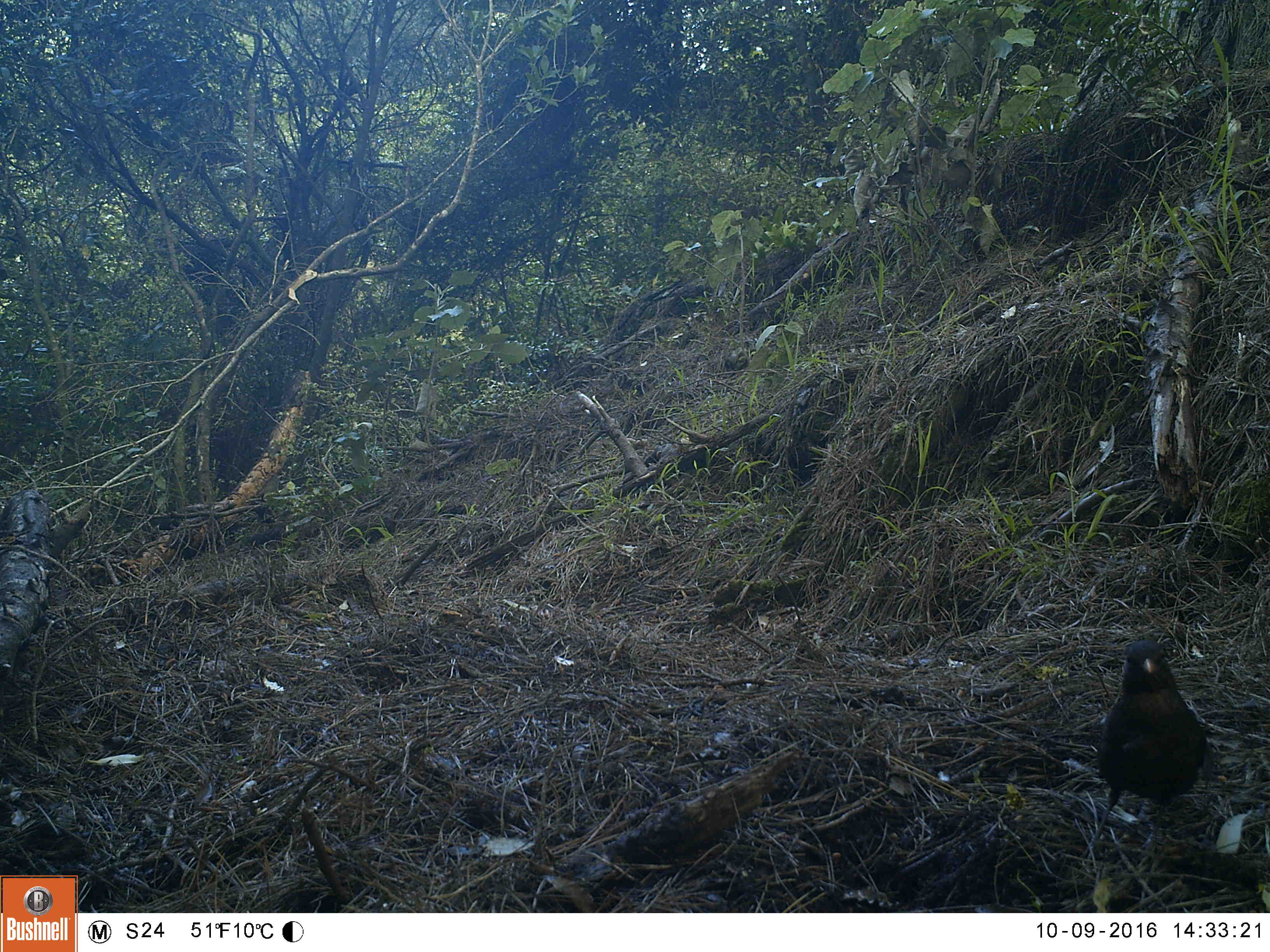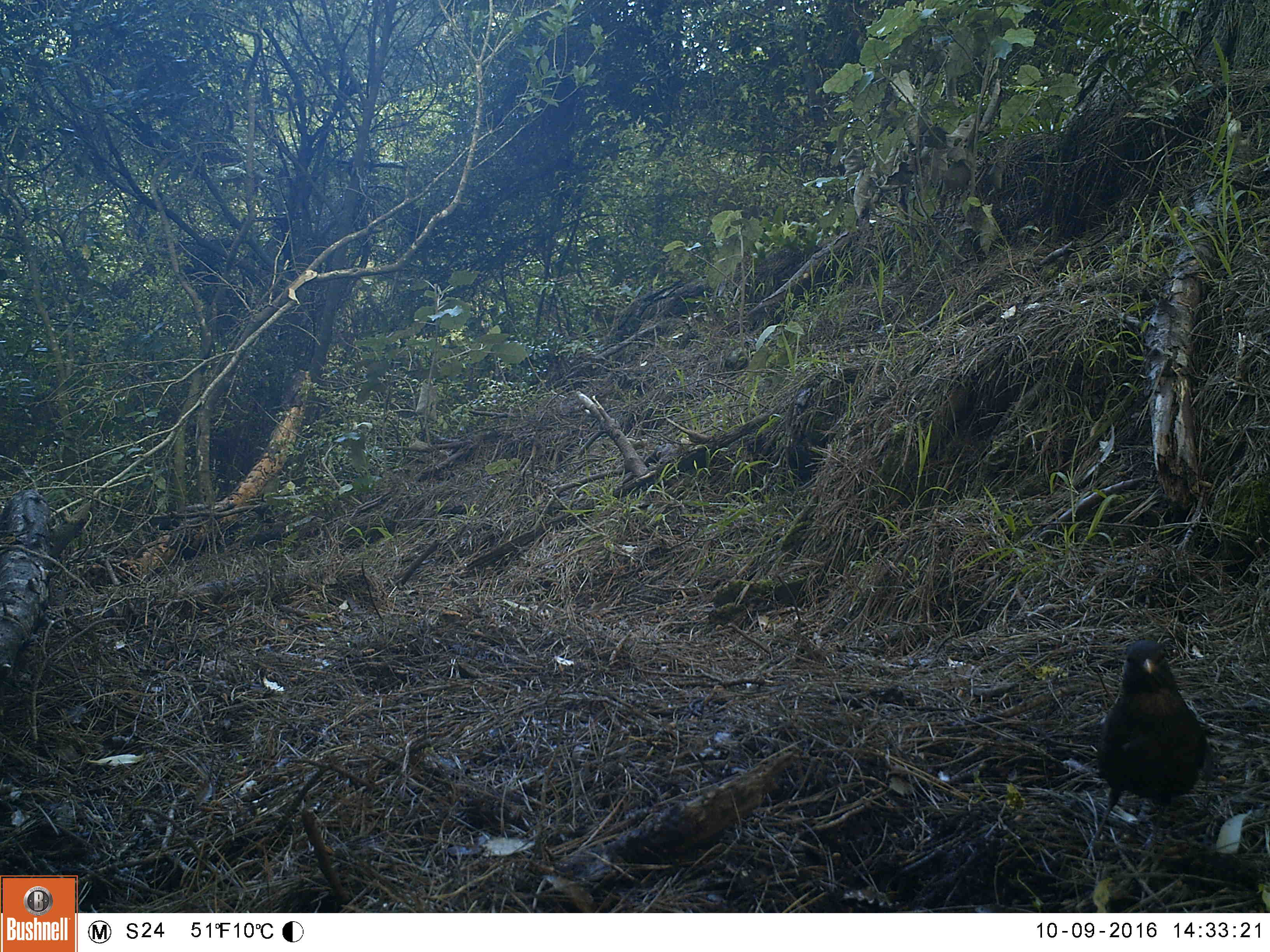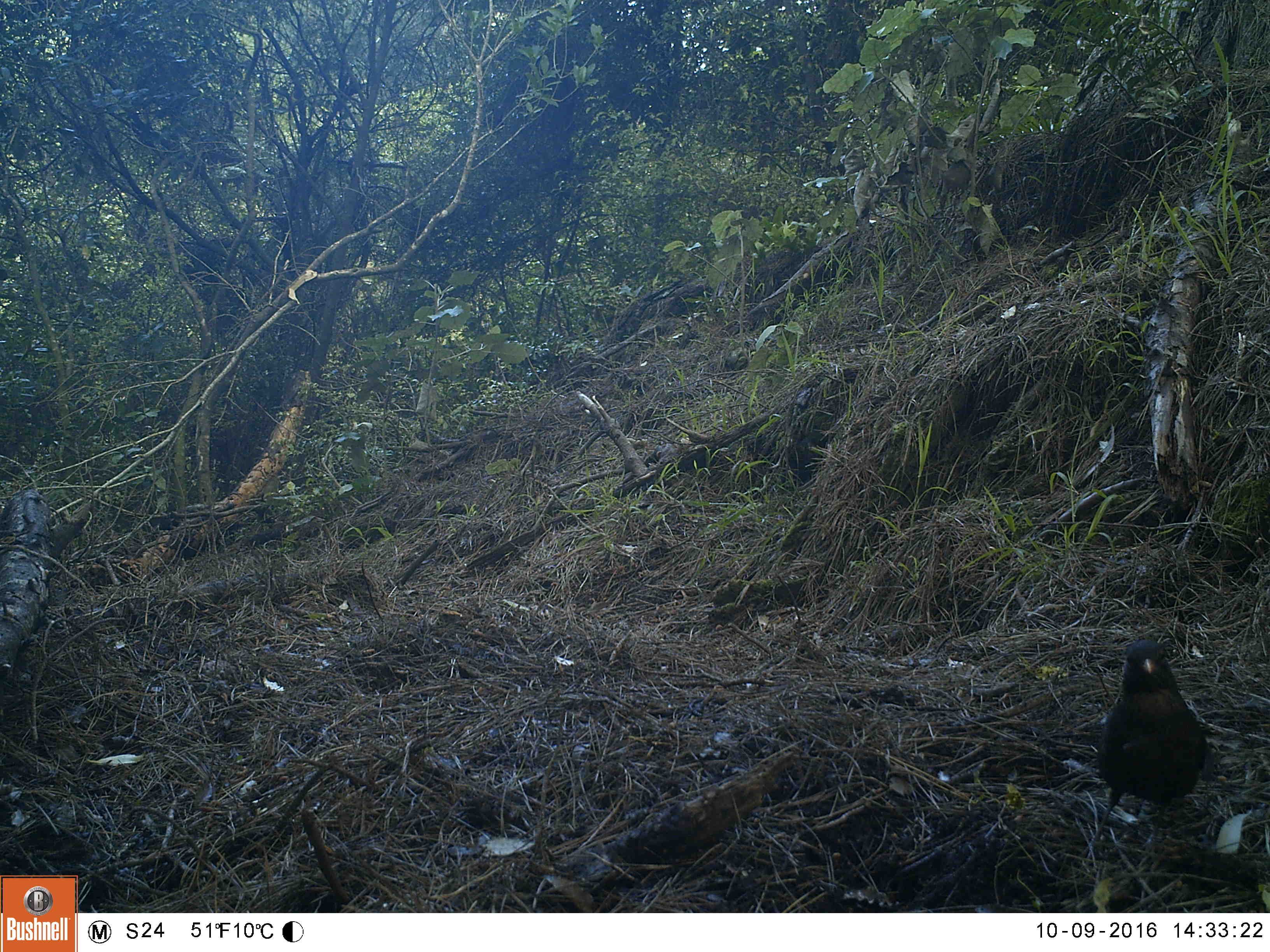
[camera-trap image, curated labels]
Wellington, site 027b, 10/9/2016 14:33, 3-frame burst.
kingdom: Animalia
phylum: Chordata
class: Aves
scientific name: Aves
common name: bird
Bird (Aves).